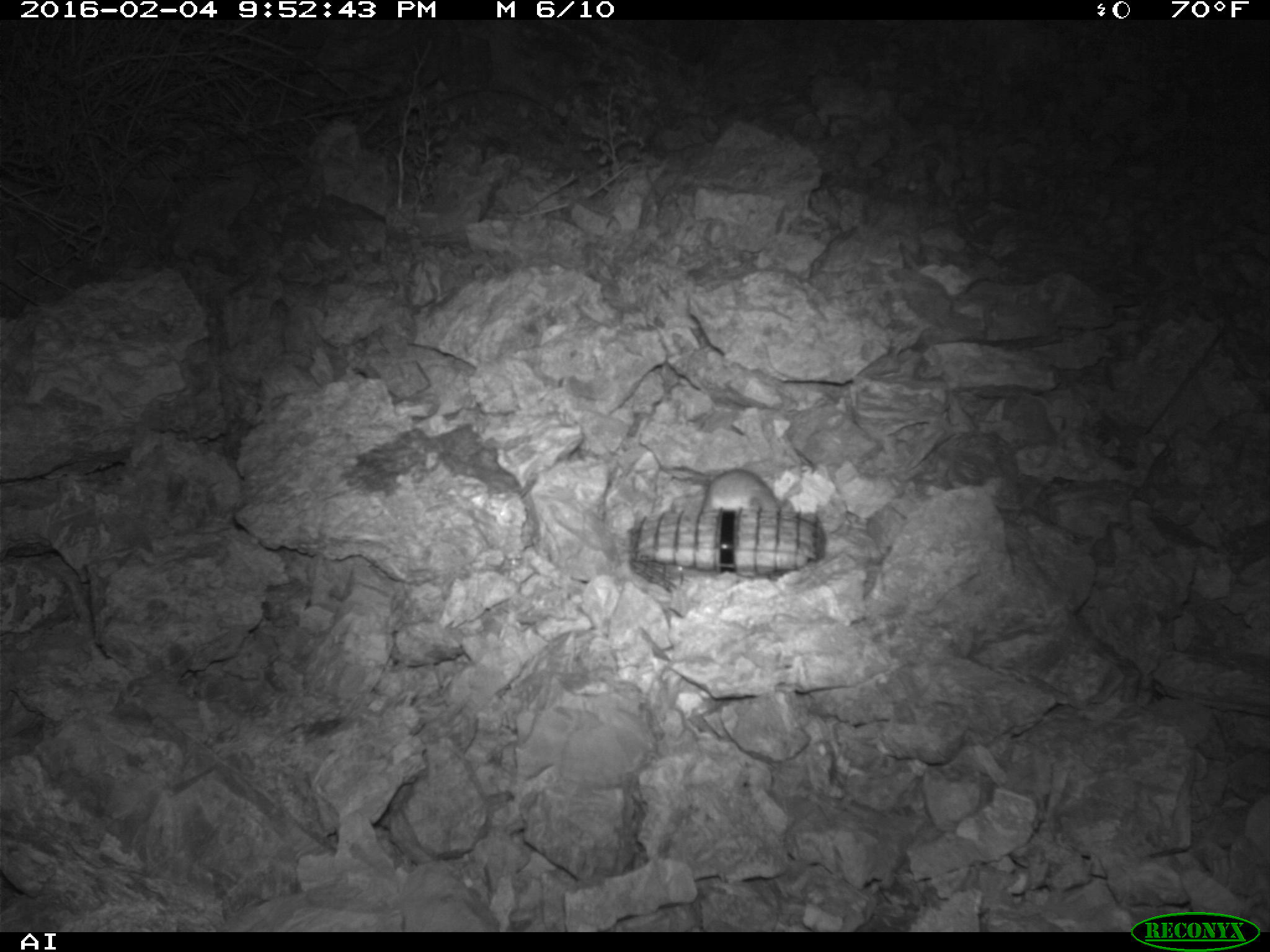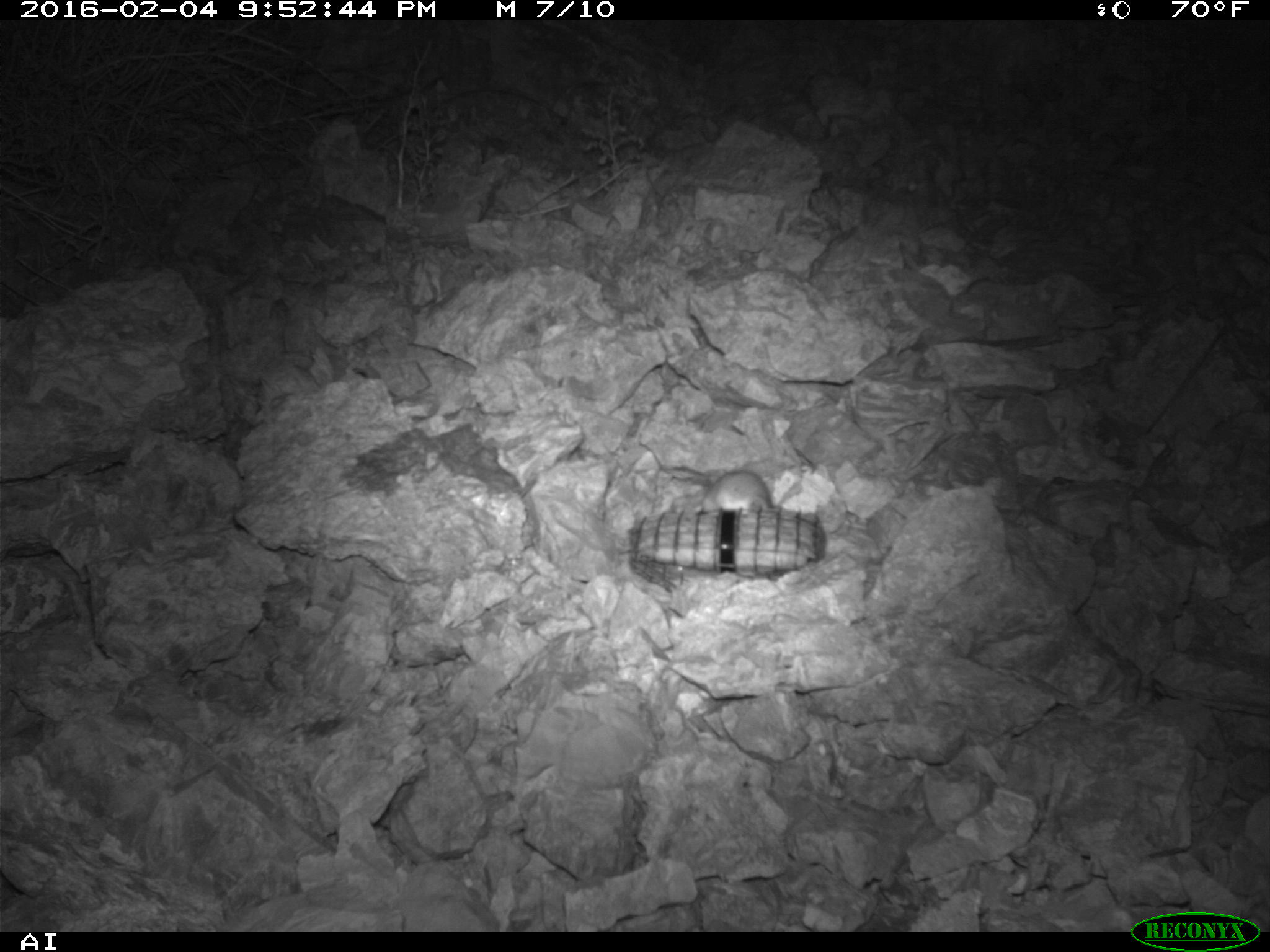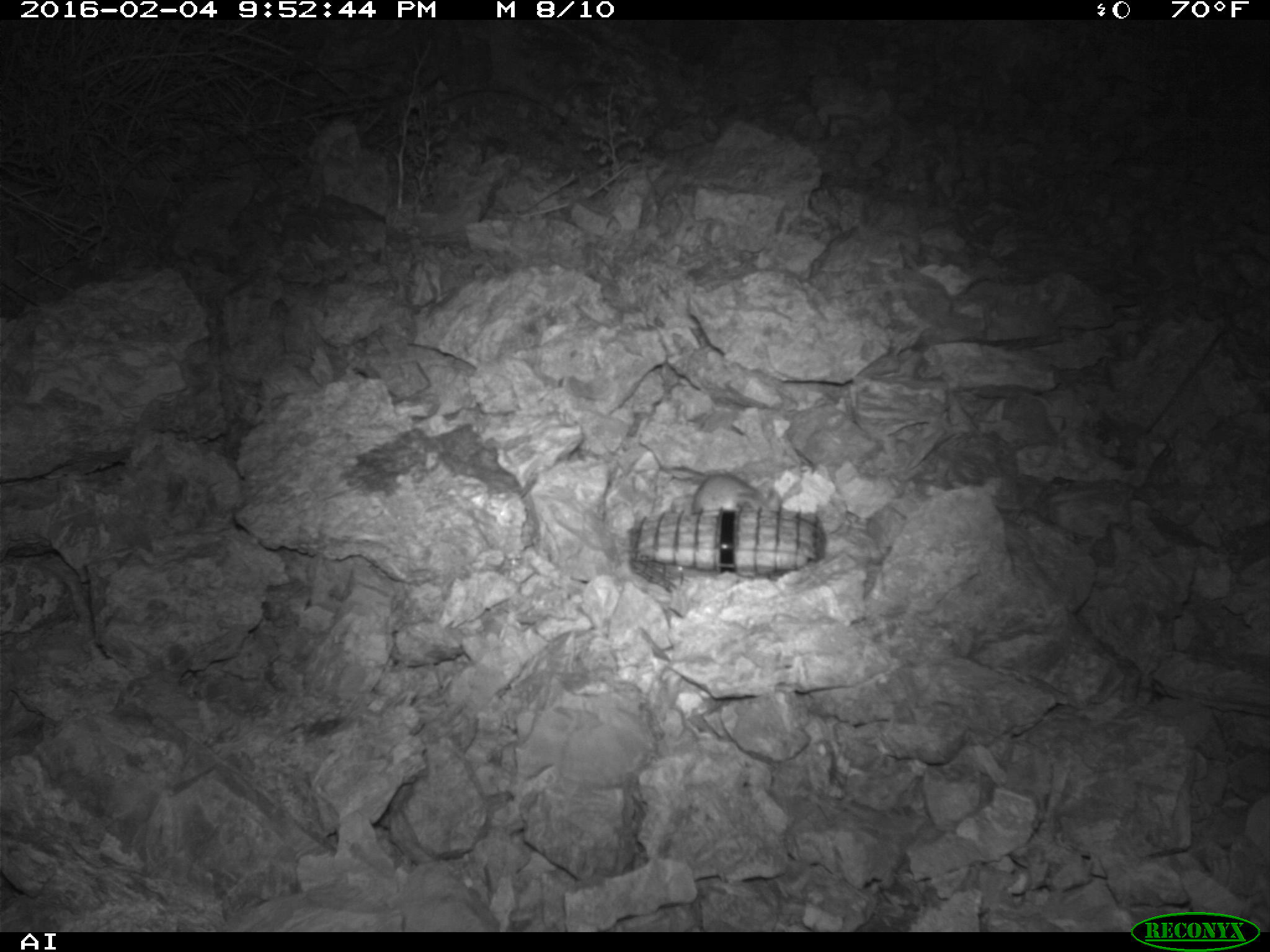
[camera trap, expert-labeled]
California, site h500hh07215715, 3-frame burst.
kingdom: Animalia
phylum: Chordata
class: Mammalia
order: Rodentia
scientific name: Rodentia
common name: rodent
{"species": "rodent (Rodentia)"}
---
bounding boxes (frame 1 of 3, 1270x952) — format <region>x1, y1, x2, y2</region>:
rodent: <region>671, 467, 794, 511</region>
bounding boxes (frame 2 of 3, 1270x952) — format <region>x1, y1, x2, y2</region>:
rodent: <region>671, 466, 781, 511</region>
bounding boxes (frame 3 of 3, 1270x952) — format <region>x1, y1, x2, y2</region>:
rodent: <region>670, 474, 781, 513</region>